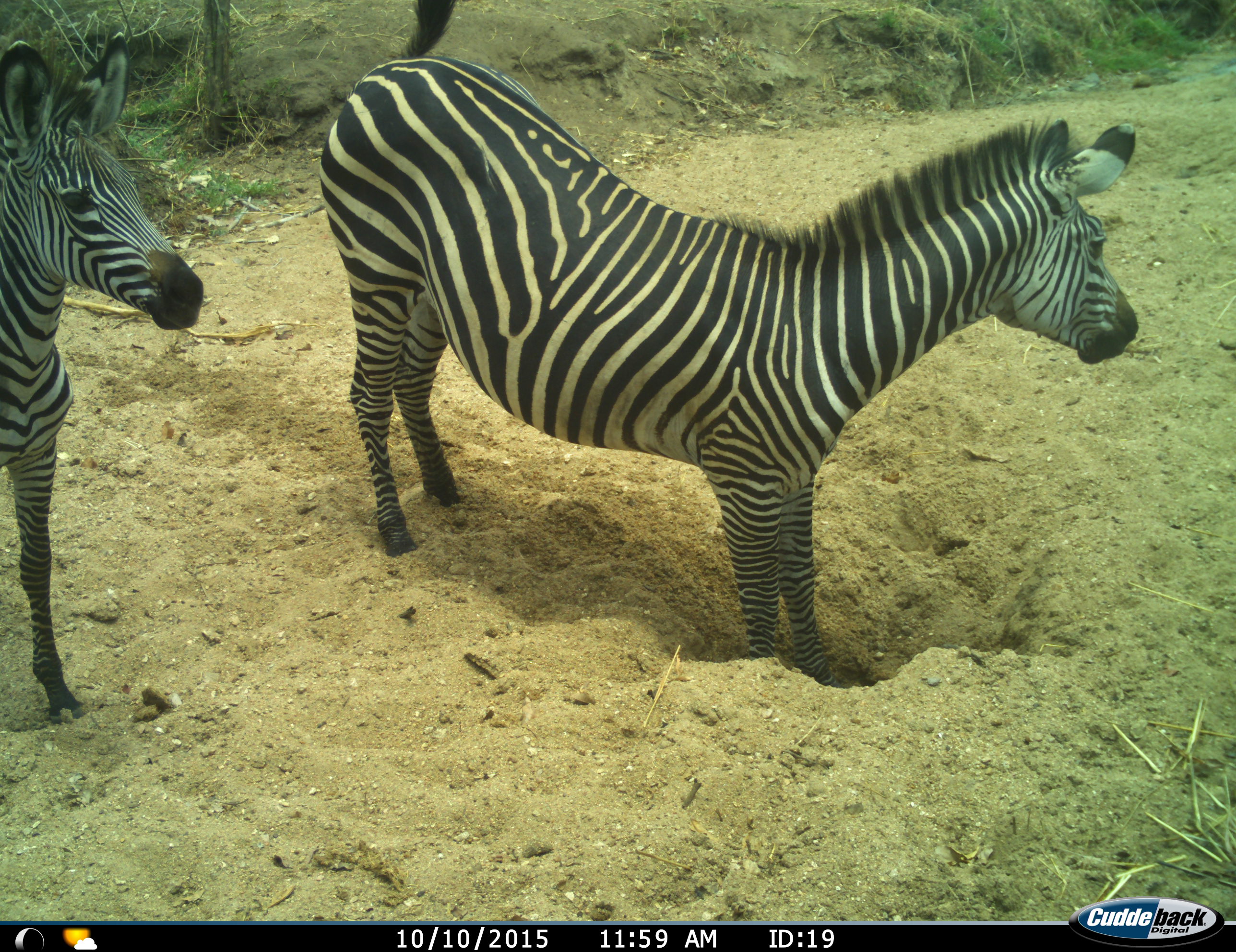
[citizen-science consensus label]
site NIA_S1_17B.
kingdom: Animalia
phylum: Chordata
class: Mammalia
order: Perissodactyla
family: Equidae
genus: Equus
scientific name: Equus quagga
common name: plains zebra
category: zebraplains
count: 2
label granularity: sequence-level